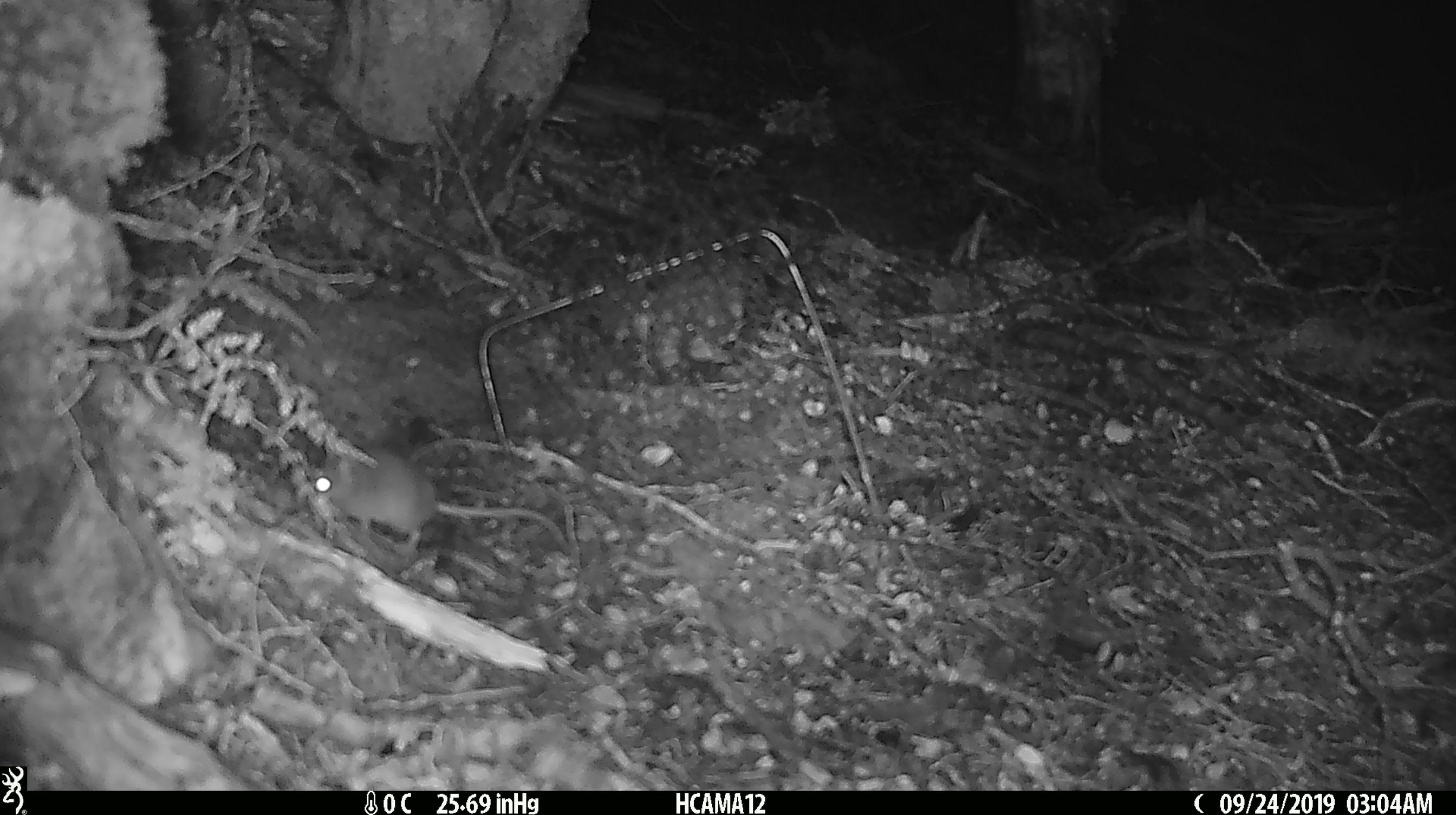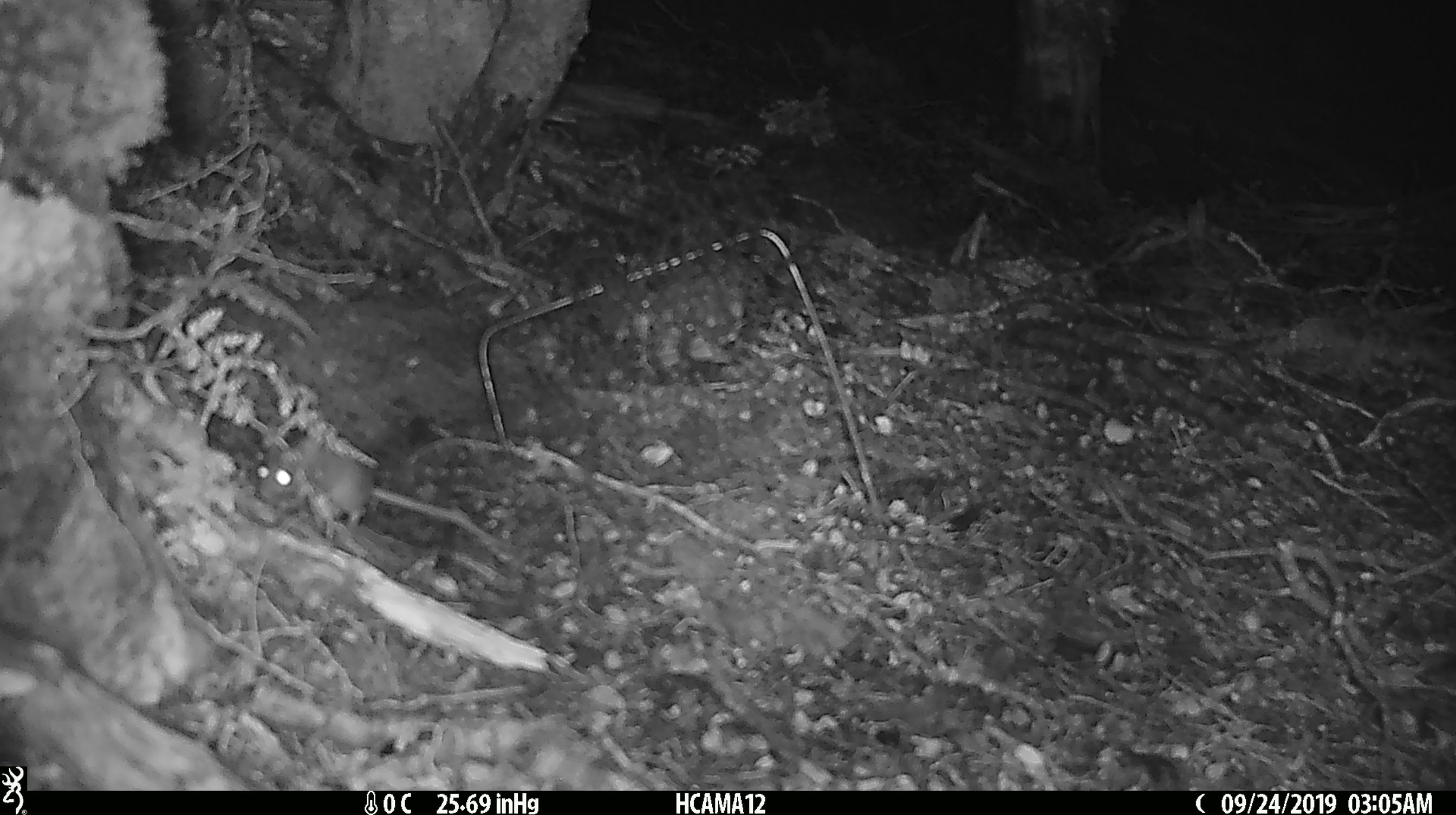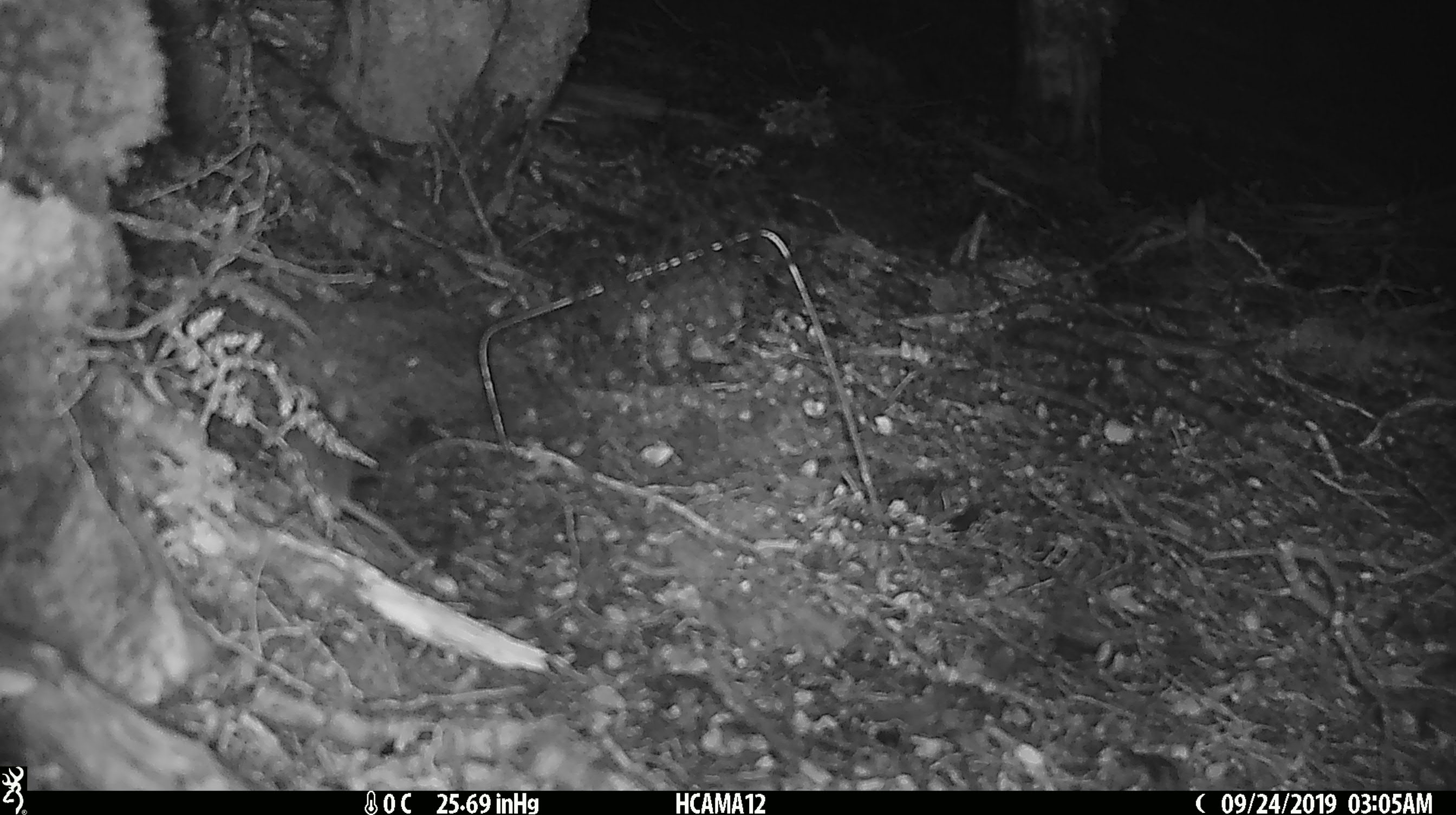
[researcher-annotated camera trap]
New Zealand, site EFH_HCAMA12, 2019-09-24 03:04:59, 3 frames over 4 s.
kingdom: Animalia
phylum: Chordata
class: Mammalia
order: Rodentia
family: Muridae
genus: Mus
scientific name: Mus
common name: mouse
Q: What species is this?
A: Mouse (Mus).